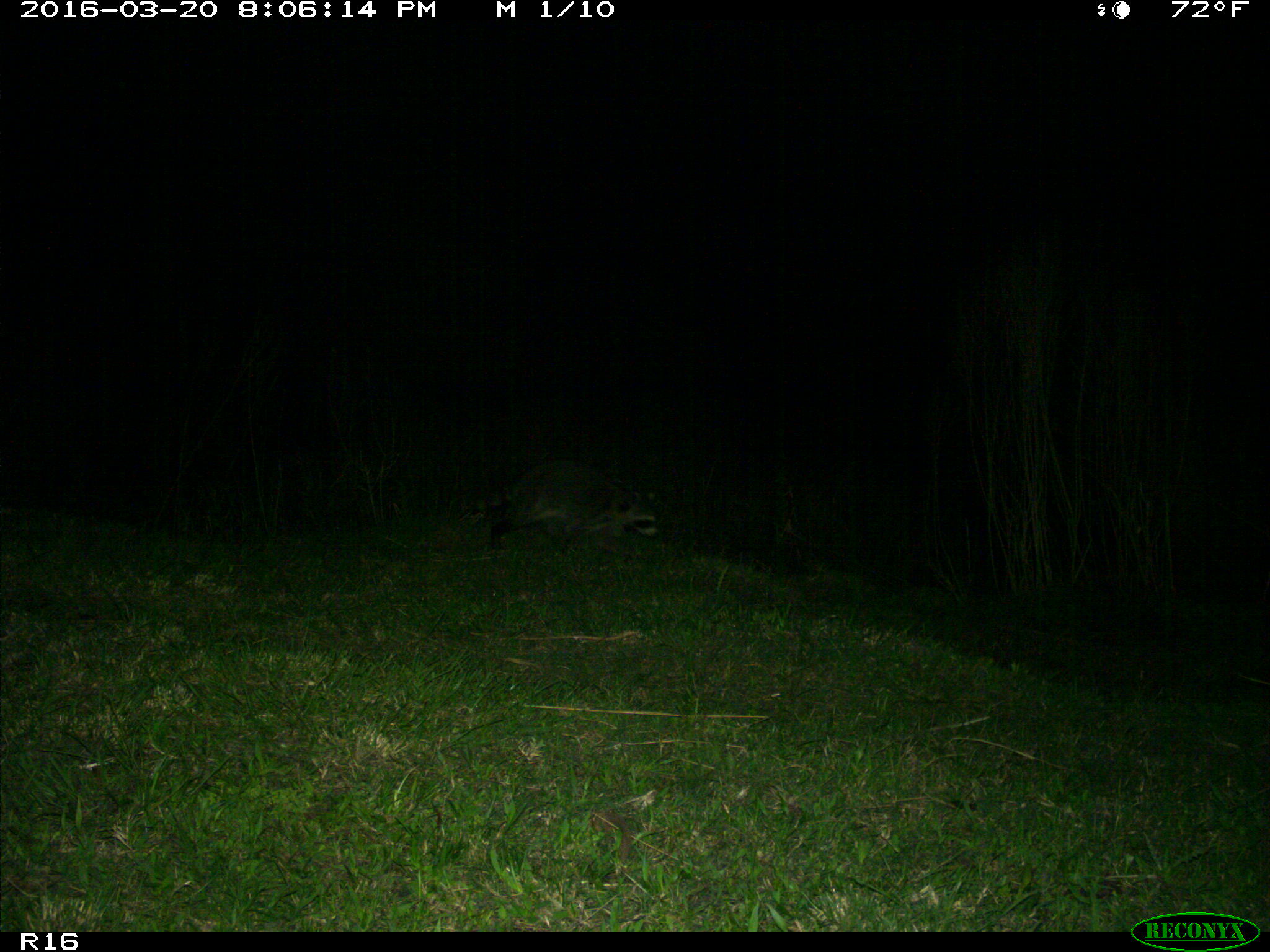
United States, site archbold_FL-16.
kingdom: Animalia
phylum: Chordata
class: Mammalia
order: Carnivora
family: Procyonidae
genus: Procyon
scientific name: Procyon lotor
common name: common raccoon